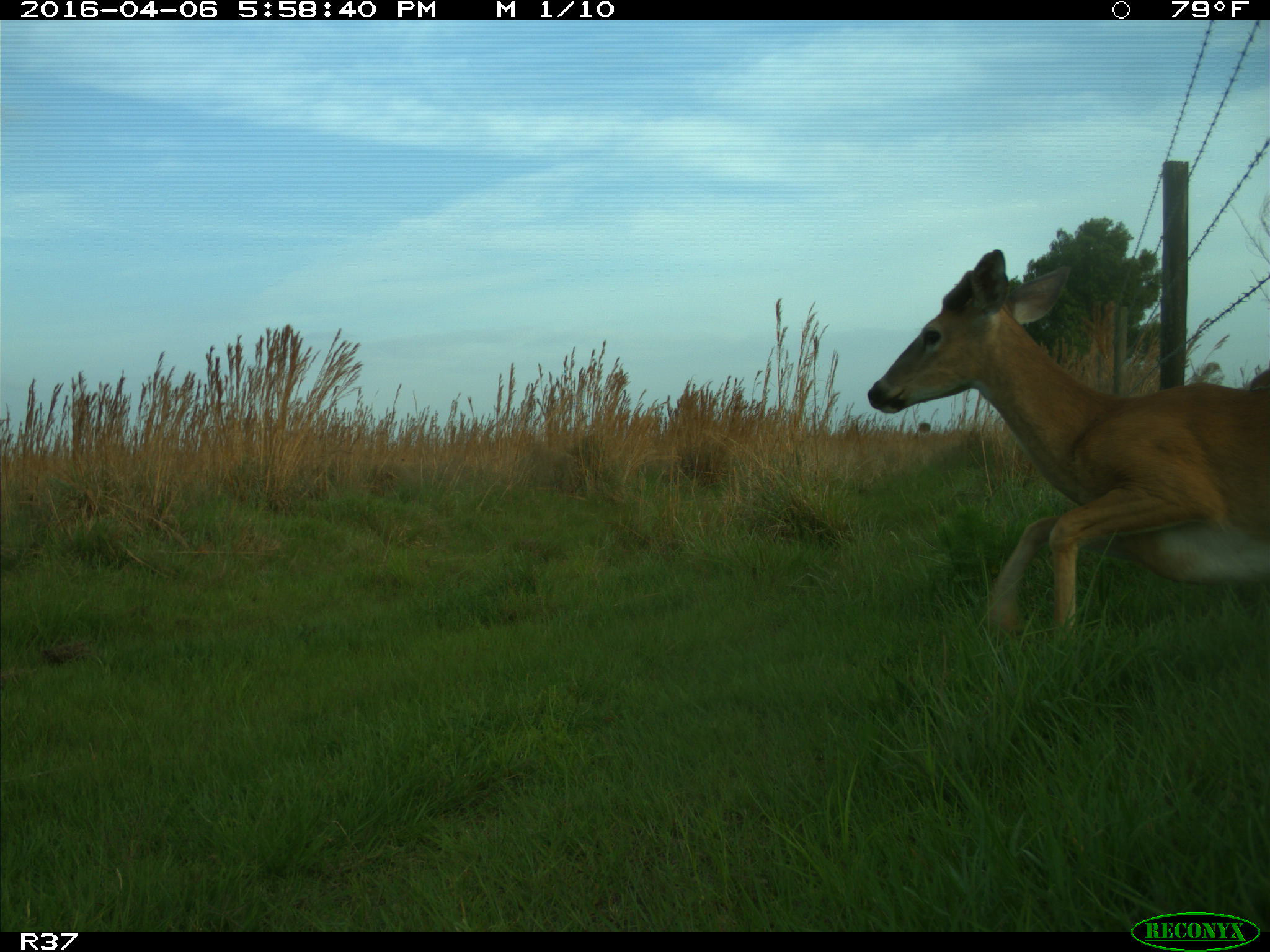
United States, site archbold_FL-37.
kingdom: Animalia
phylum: Chordata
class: Mammalia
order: Artiodactyla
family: Cervidae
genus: Odocoileus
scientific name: Odocoileus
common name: deer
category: unidentified deer